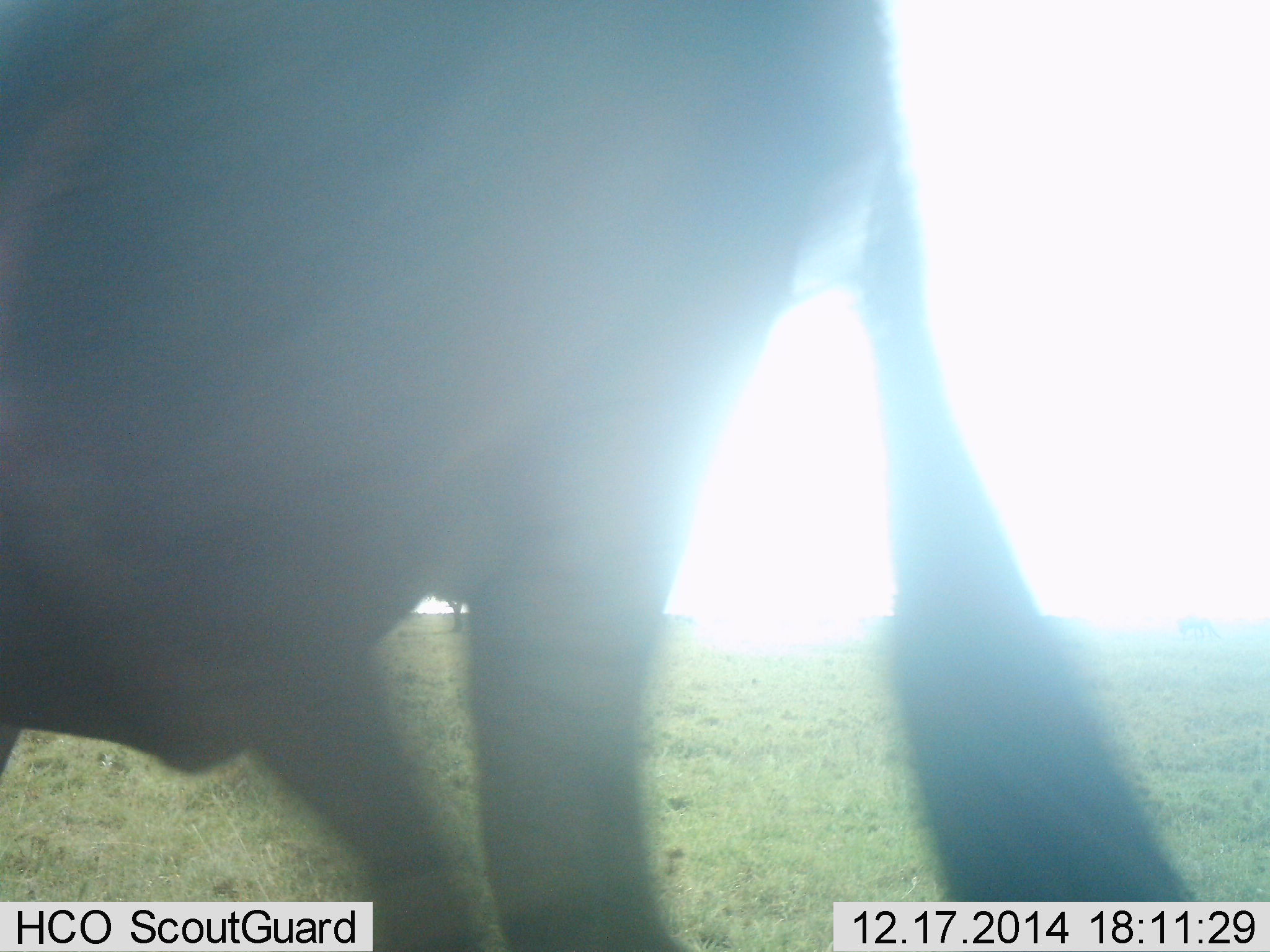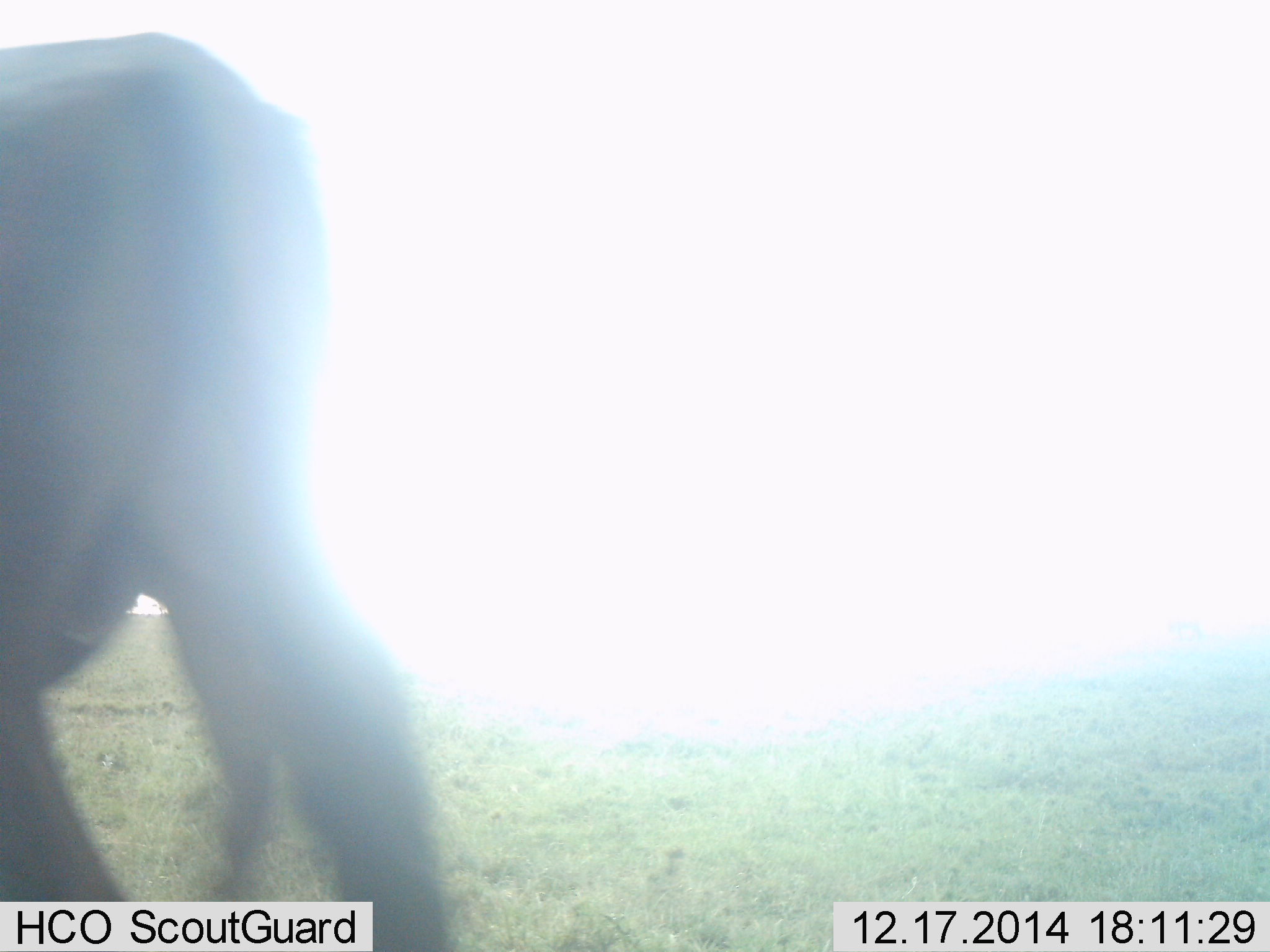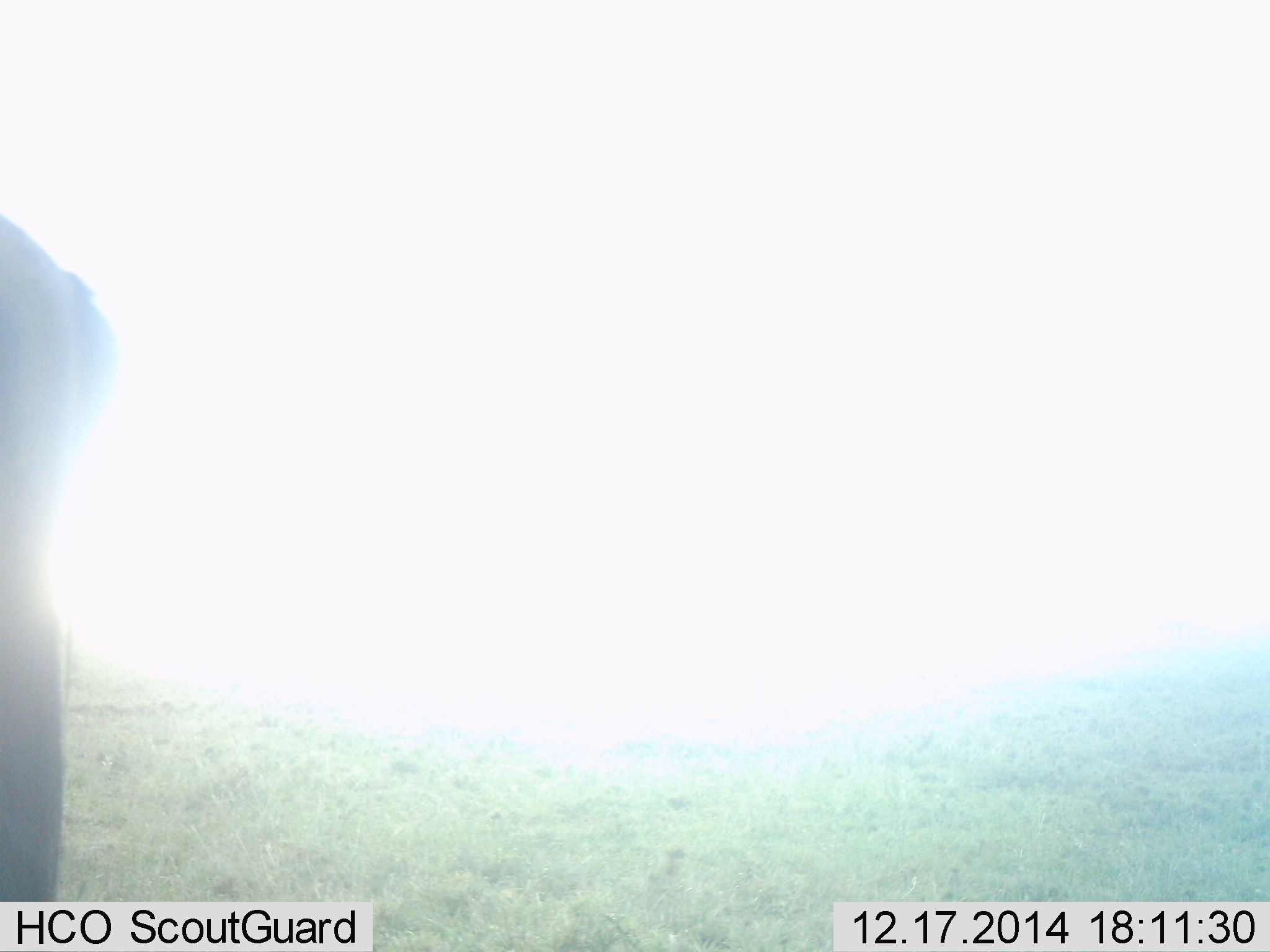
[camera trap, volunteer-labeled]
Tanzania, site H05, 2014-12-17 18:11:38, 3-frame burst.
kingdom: Animalia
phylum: Chordata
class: Mammalia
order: Artiodactyla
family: Bovidae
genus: Connochaetes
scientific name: Connochaetes taurinus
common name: blue wildebeest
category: wildebeest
Wildebeest (blue wildebeest) (Connochaetes taurinus), count 1. Behavior (volunteer vote fractions): standing 0%, resting 0%, moving 100%, interacting 0%. Young present (vote fraction): 0%. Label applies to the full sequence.